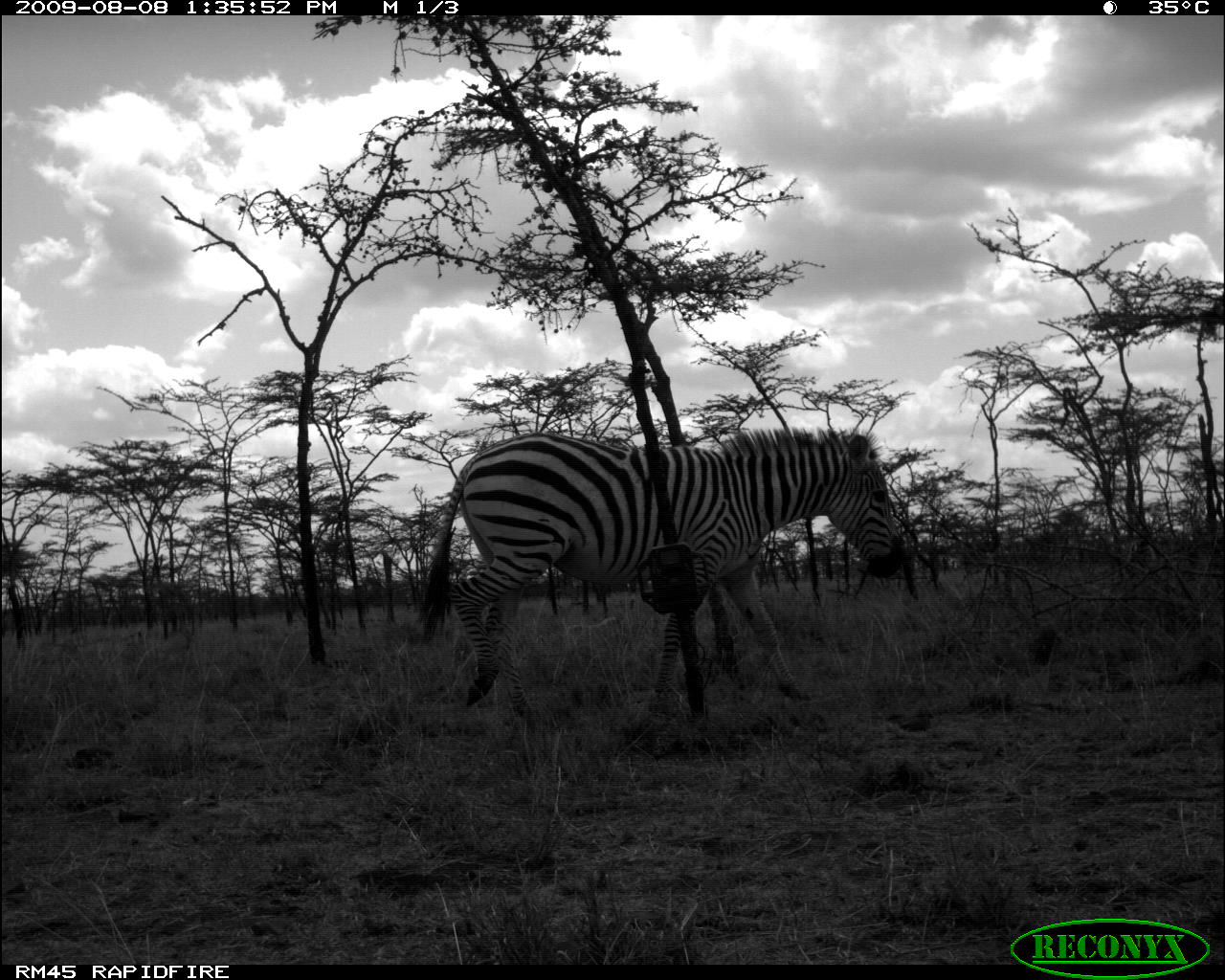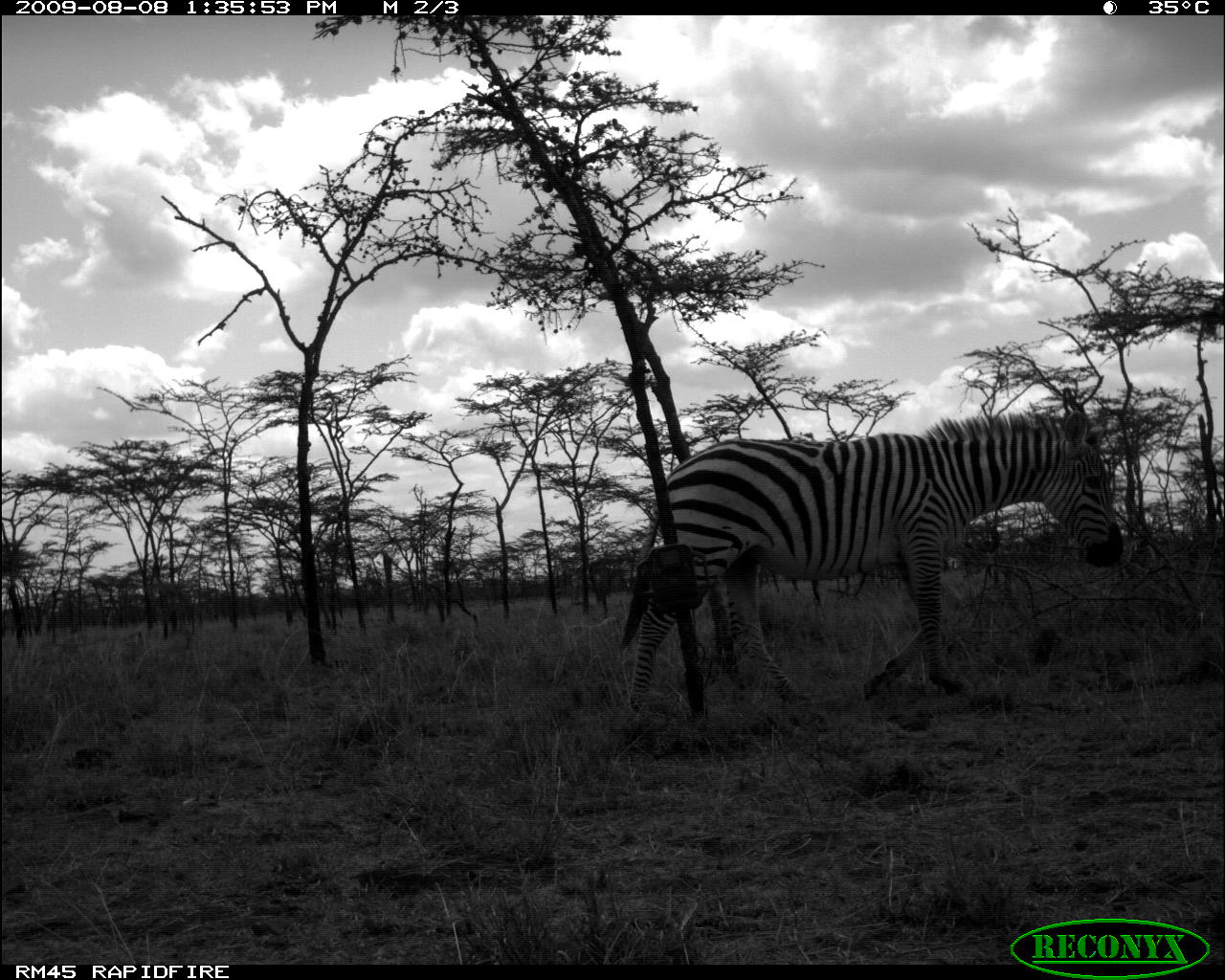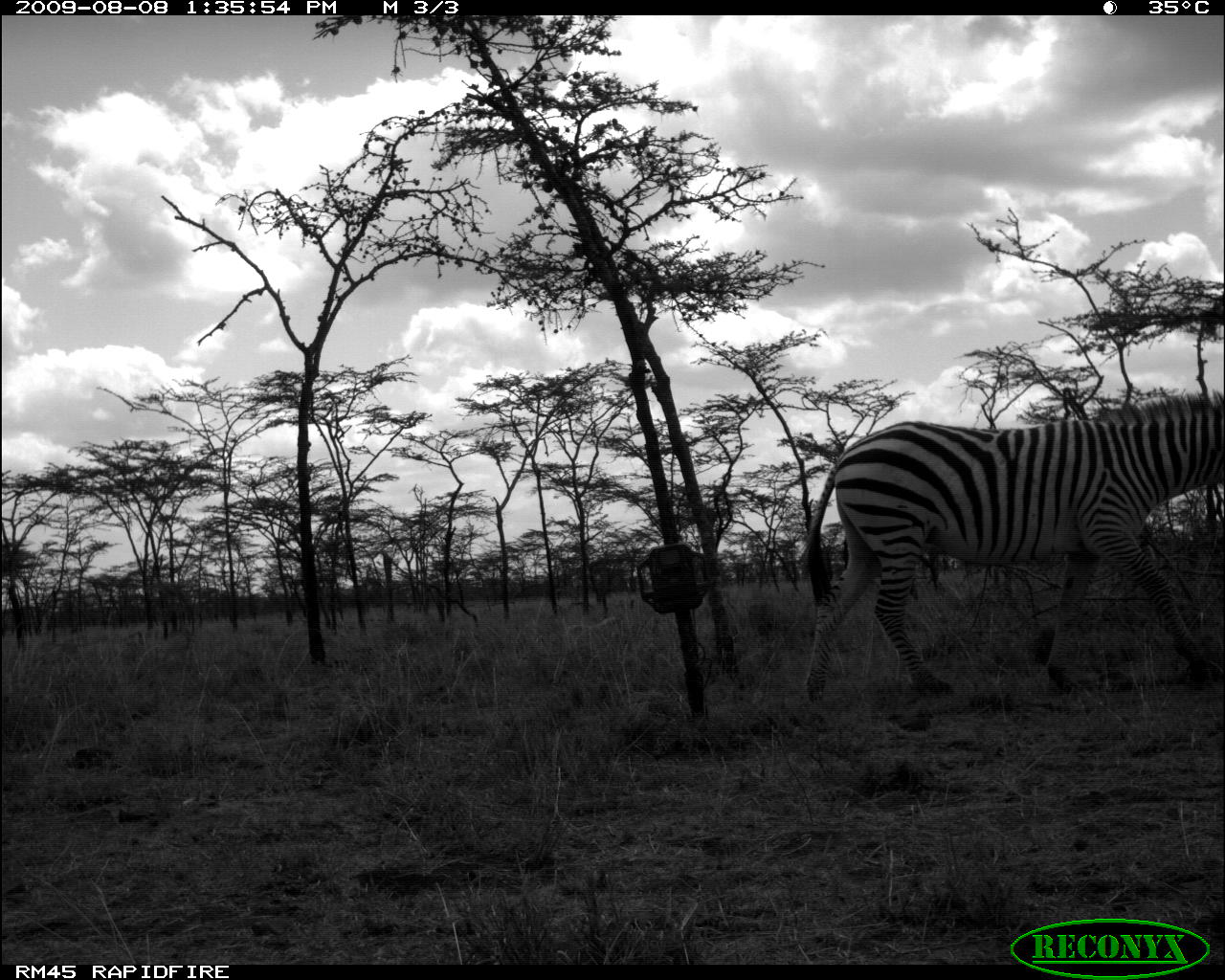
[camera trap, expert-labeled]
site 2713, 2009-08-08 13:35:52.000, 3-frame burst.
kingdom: Animalia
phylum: Chordata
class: Mammalia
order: Perissodactyla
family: Equidae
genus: Equus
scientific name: Equus quagga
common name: plains zebra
Equus quagga (plains zebra), count 1.